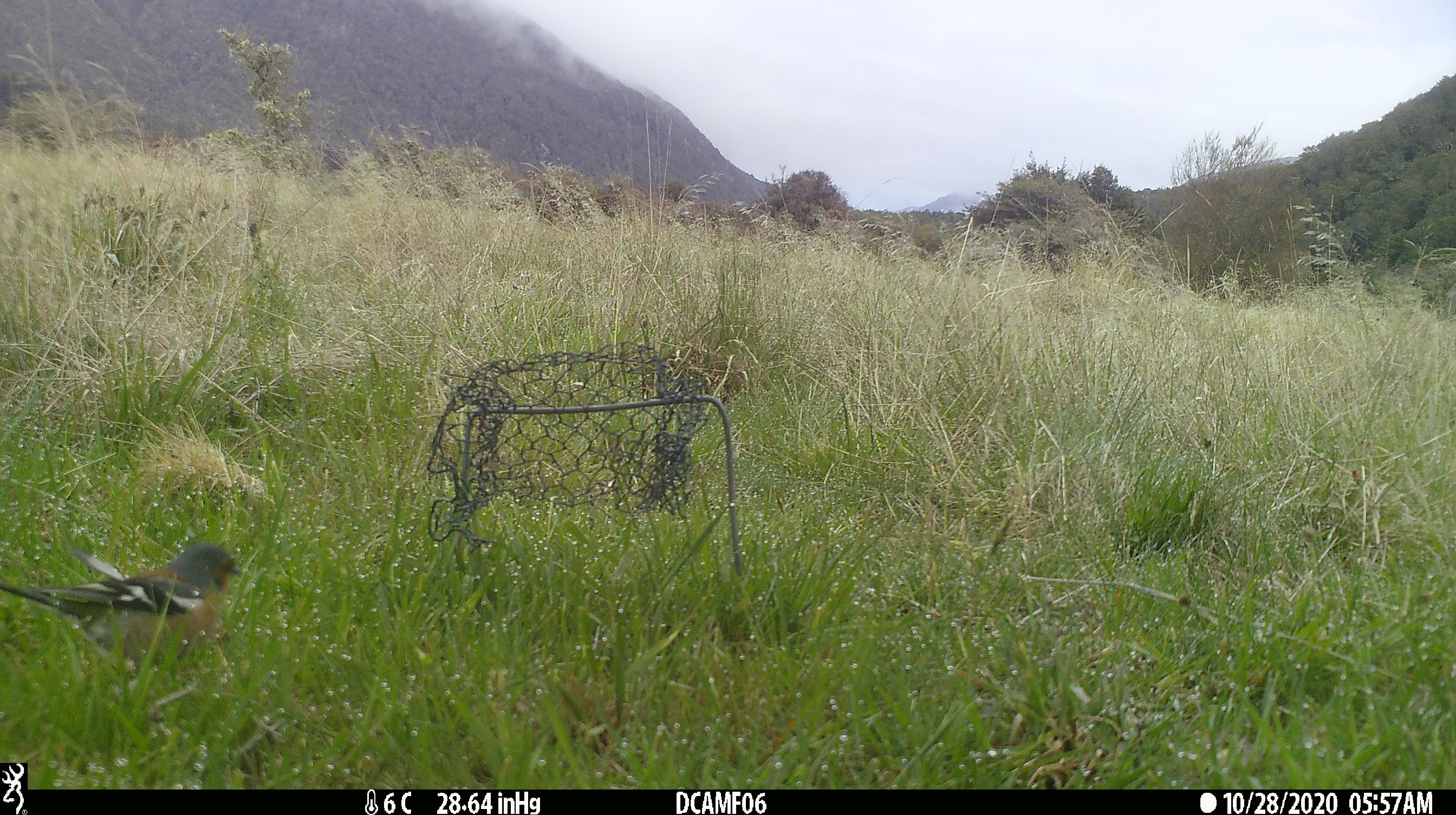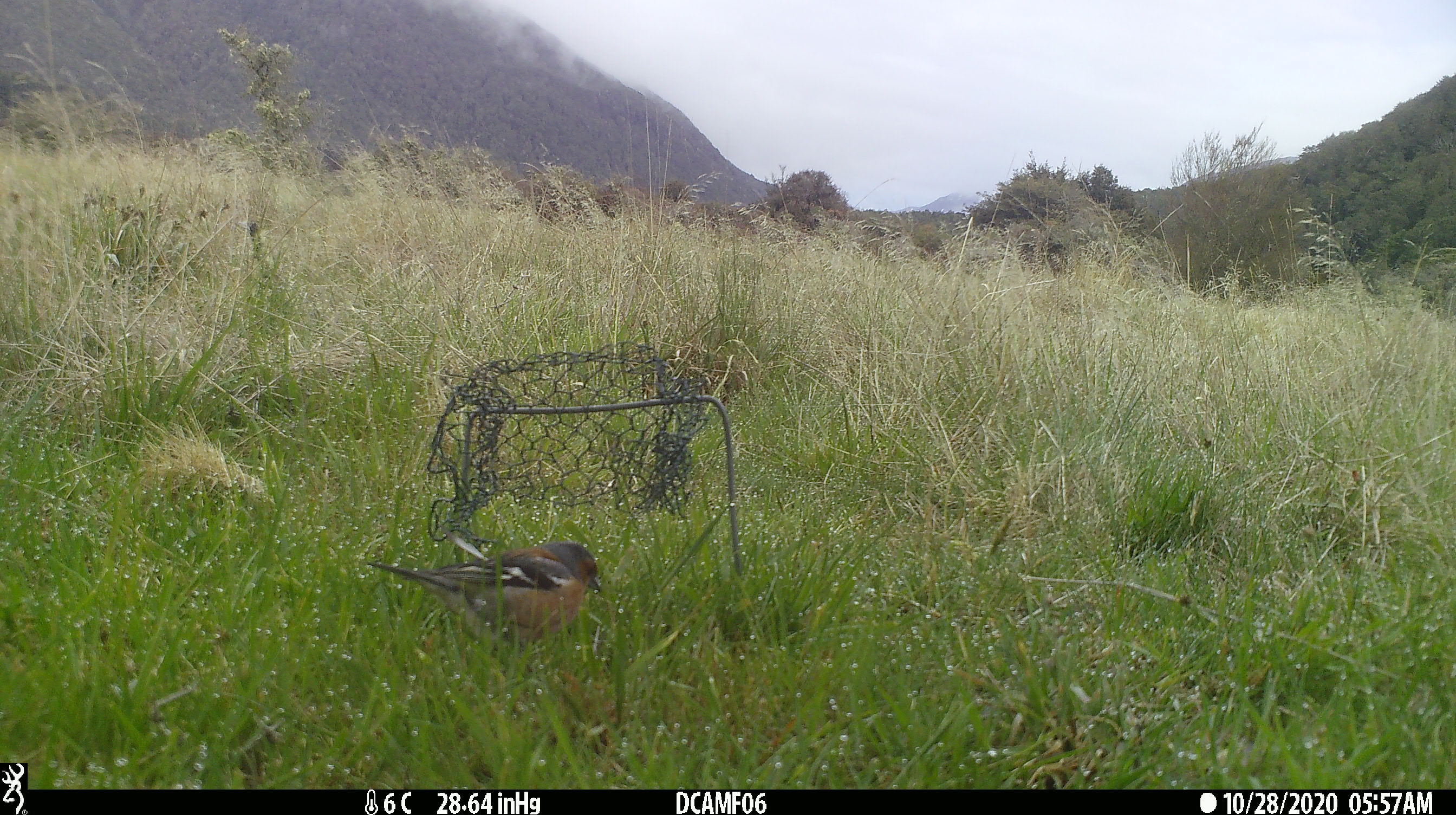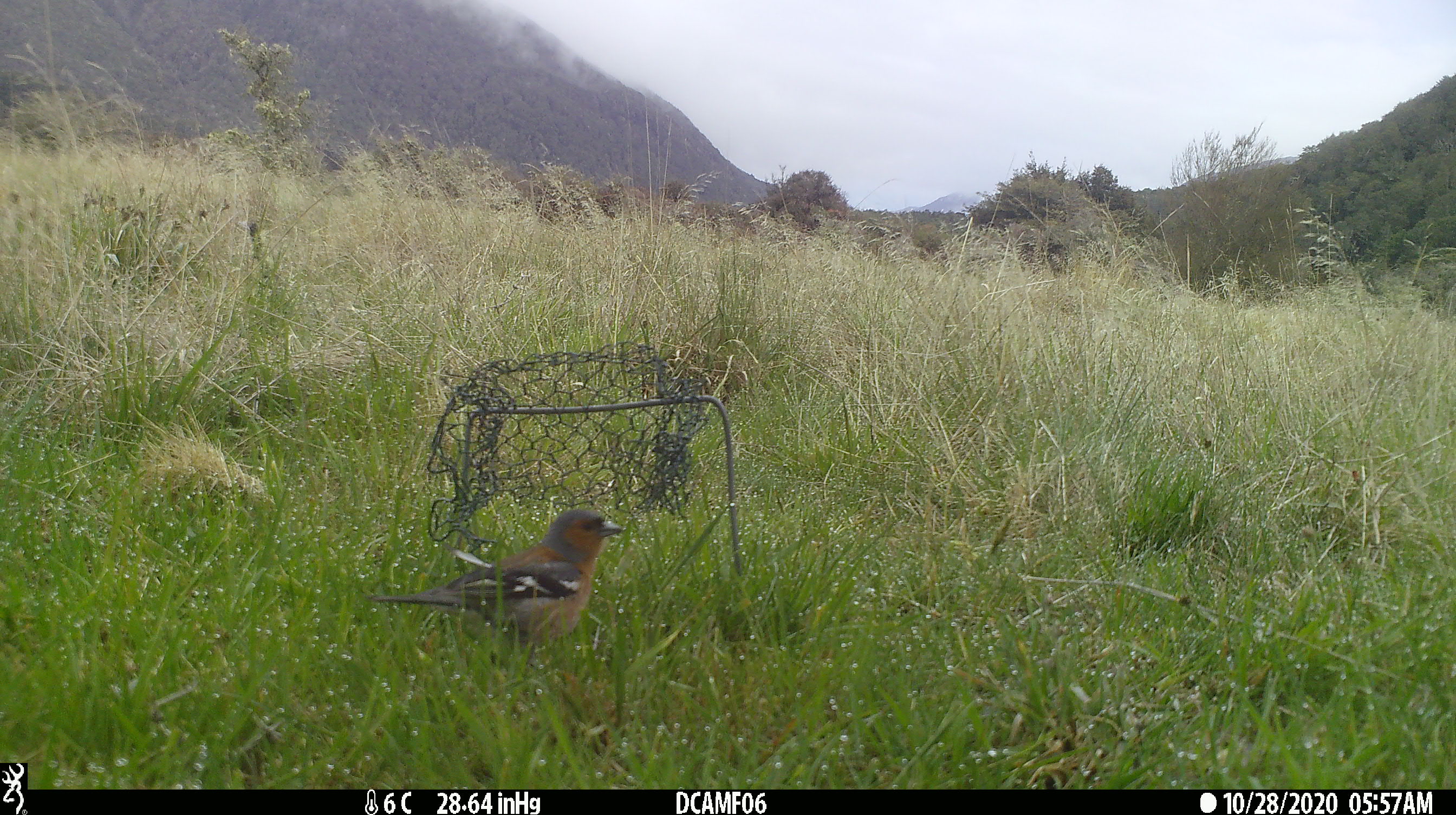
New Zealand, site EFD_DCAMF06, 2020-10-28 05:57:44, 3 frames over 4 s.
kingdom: Animalia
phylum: Chordata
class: Aves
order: Passeriformes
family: Fringillidae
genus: Fringilla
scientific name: Fringilla coelebs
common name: common chaffinch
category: chaffinch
Chaffinch (common chaffinch) (Fringilla coelebs).